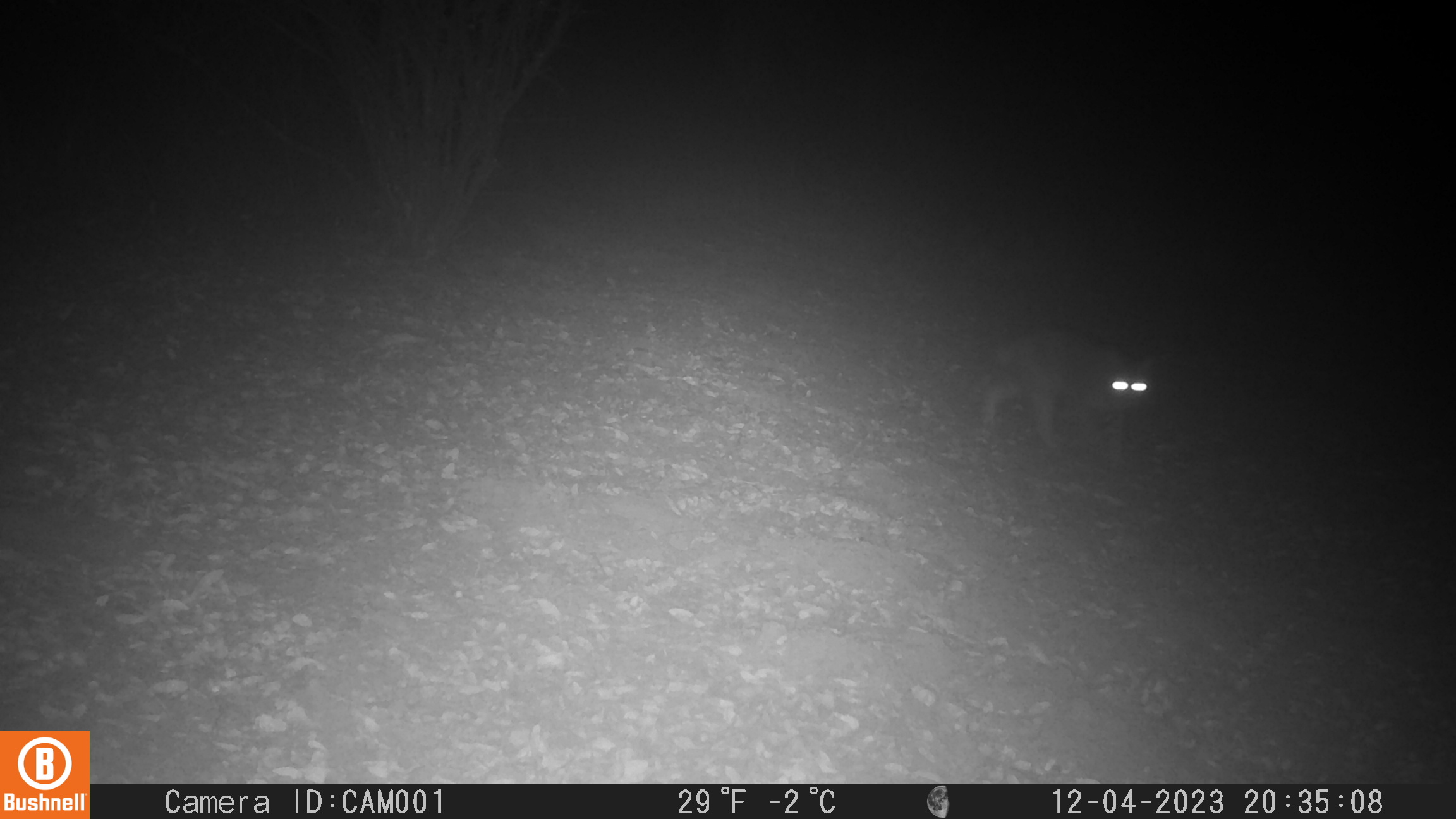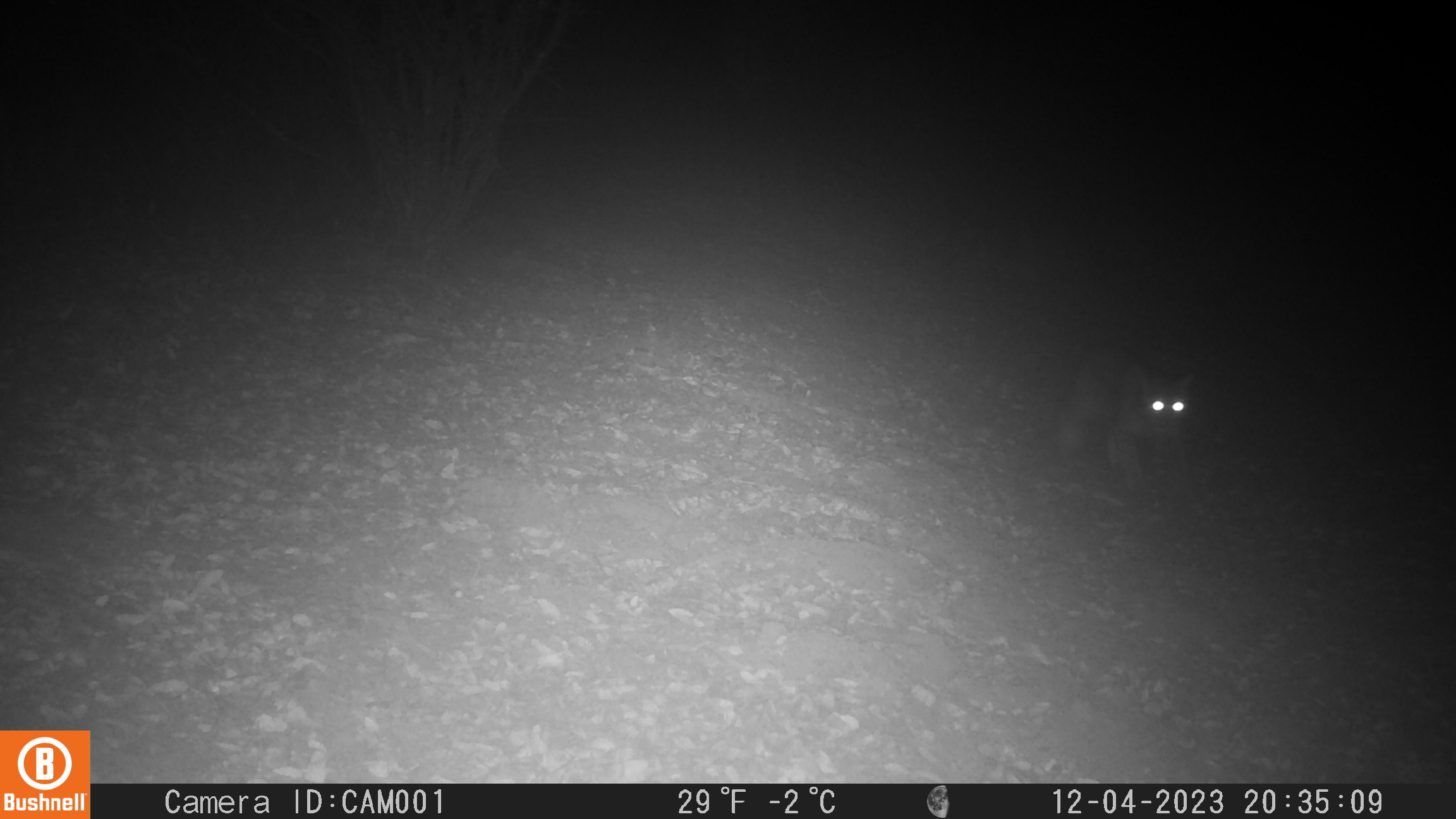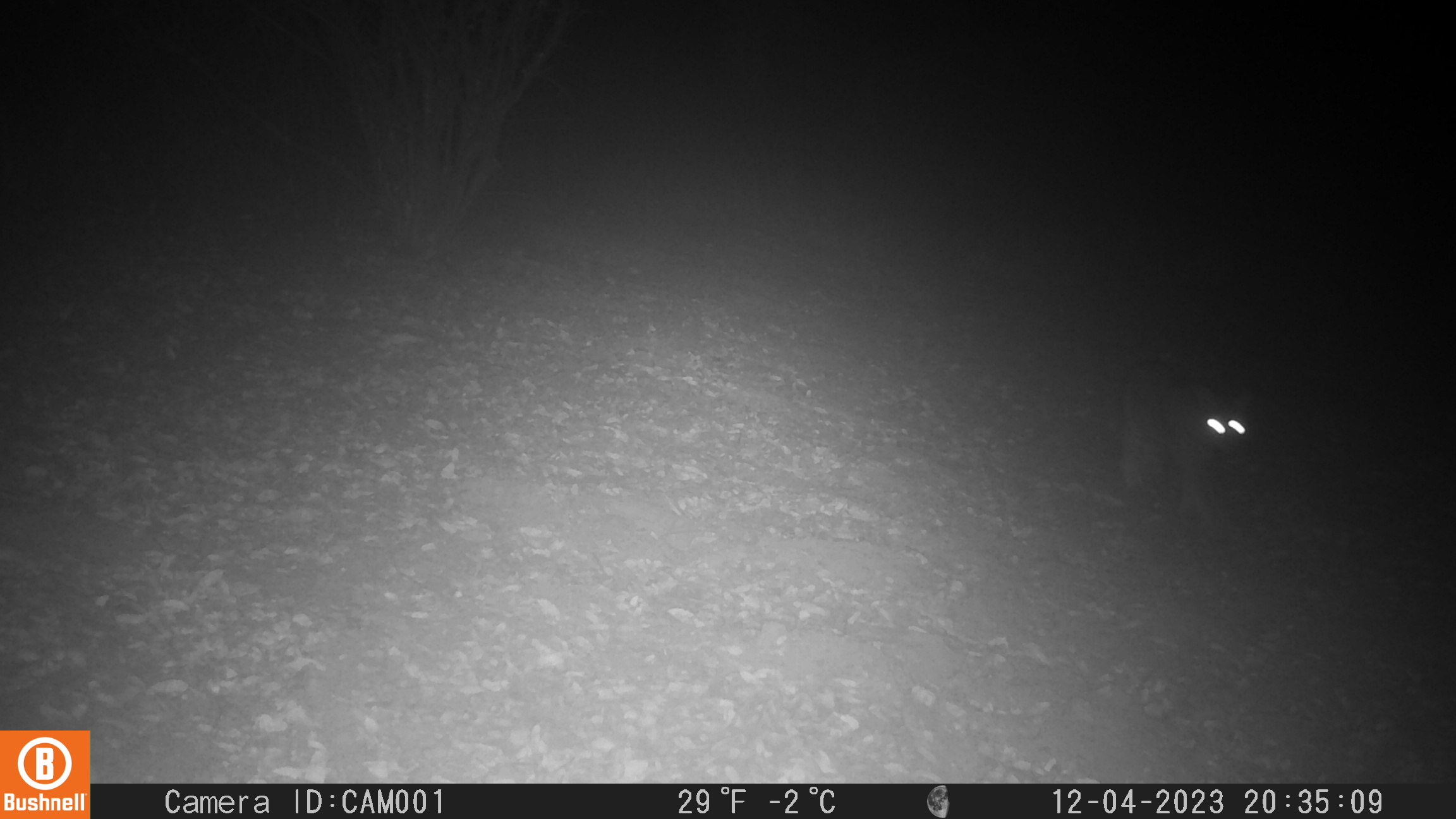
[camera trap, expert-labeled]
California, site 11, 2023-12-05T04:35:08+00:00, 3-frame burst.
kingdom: Animalia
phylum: Chordata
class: Mammalia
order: Carnivora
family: Felidae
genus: Lynx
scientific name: Lynx rufus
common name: bobcat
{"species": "bobcat (Lynx rufus)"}